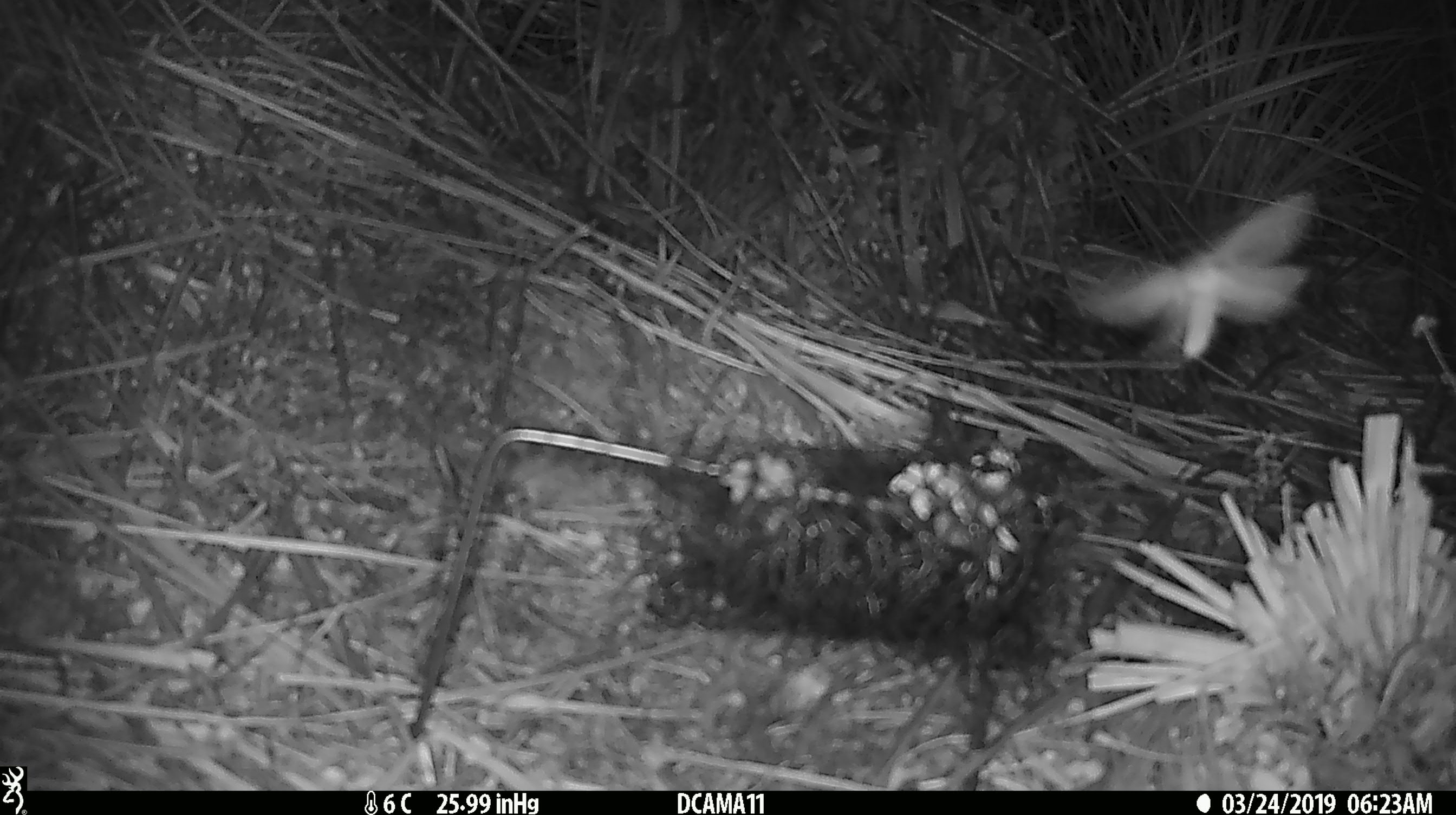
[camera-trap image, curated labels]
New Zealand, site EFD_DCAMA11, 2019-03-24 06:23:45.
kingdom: Animalia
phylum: Arthropoda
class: Insecta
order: Lepidoptera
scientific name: Lepidoptera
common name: moth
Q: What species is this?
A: Moth (Lepidoptera).